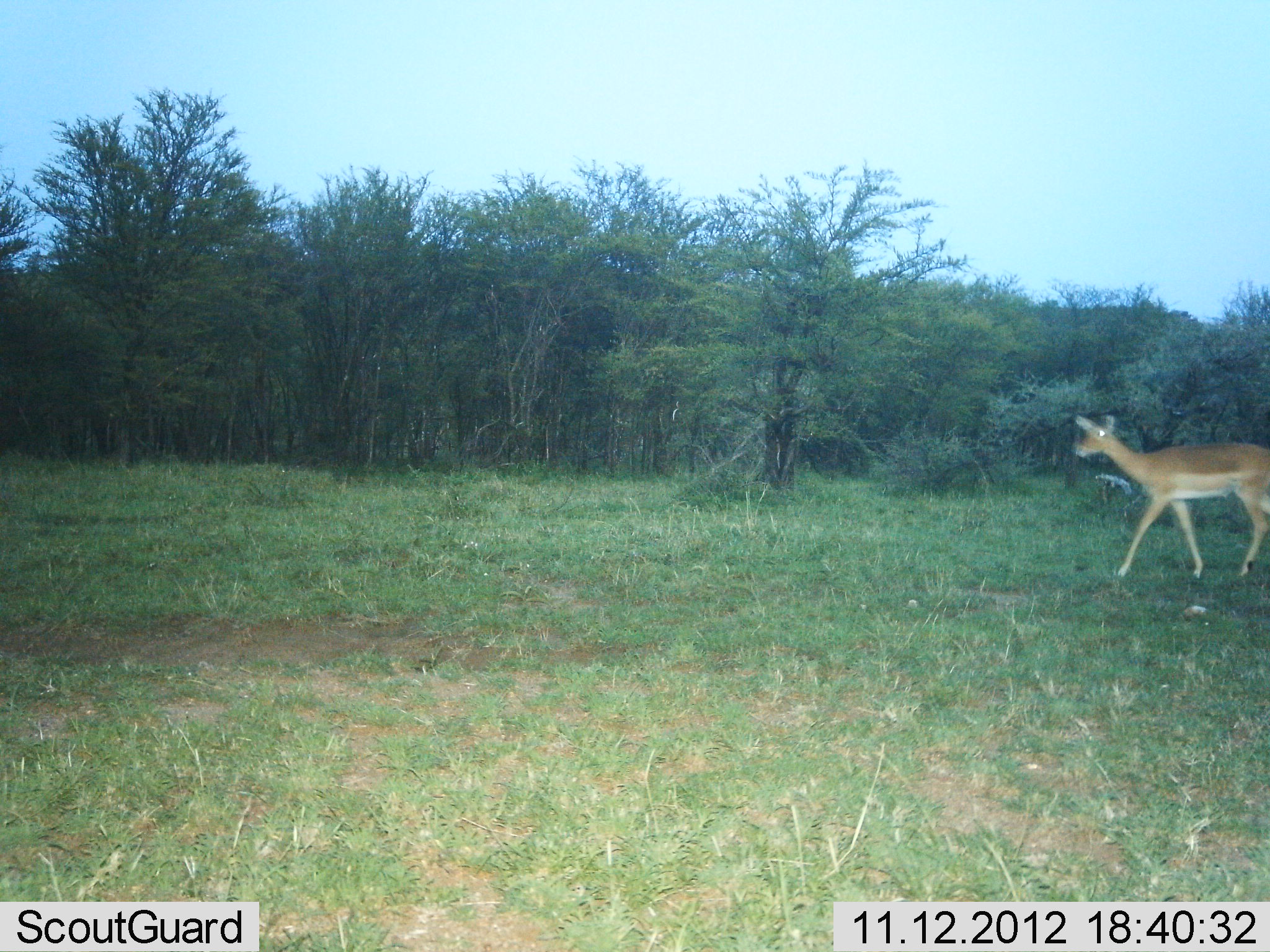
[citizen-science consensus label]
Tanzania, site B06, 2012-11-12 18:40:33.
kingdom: Animalia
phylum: Chordata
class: Mammalia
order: Artiodactyla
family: Bovidae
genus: Aepyceros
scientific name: Aepyceros melampus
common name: impala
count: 1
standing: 0%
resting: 0%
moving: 100%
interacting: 0%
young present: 0%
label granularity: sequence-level